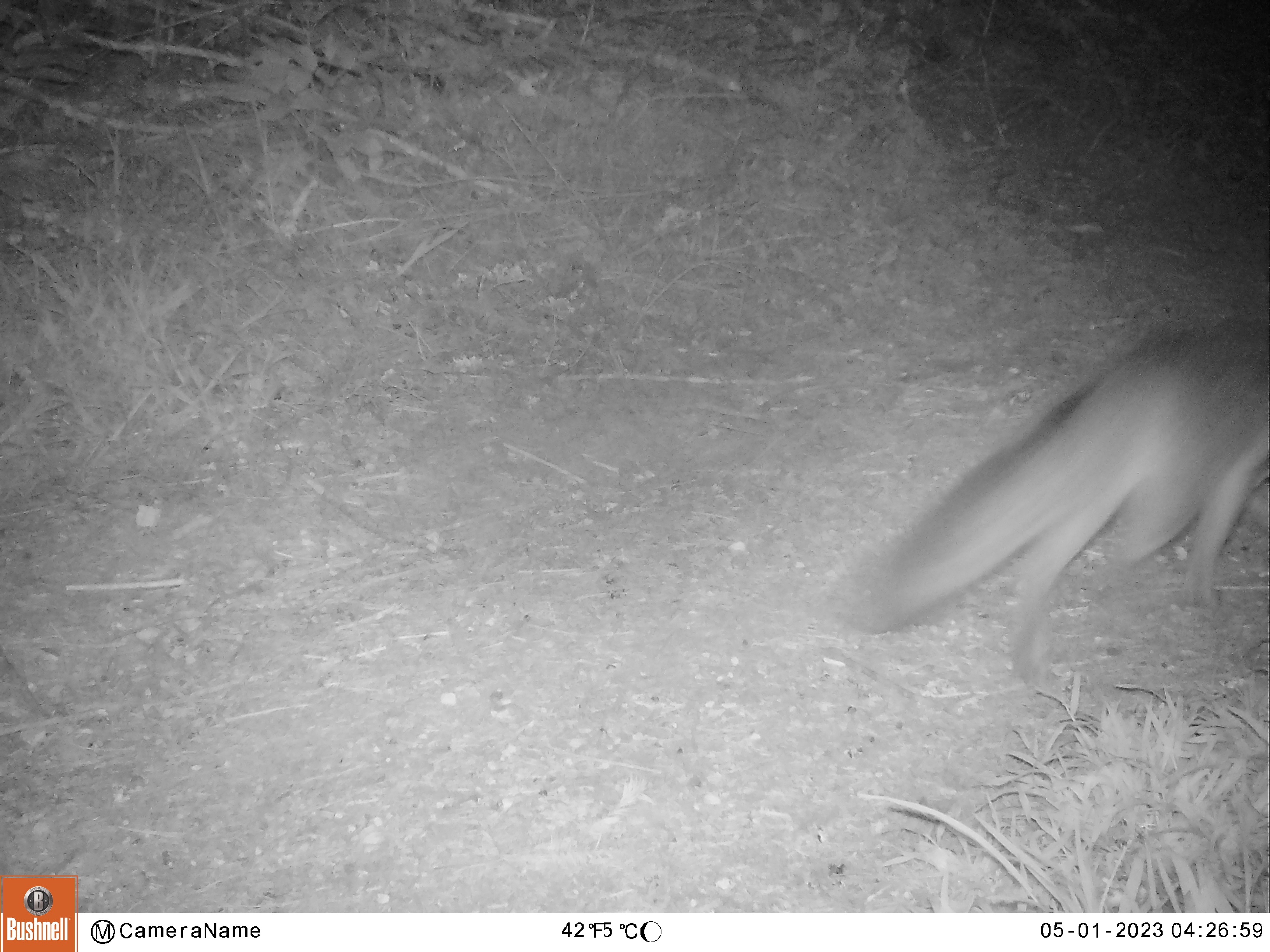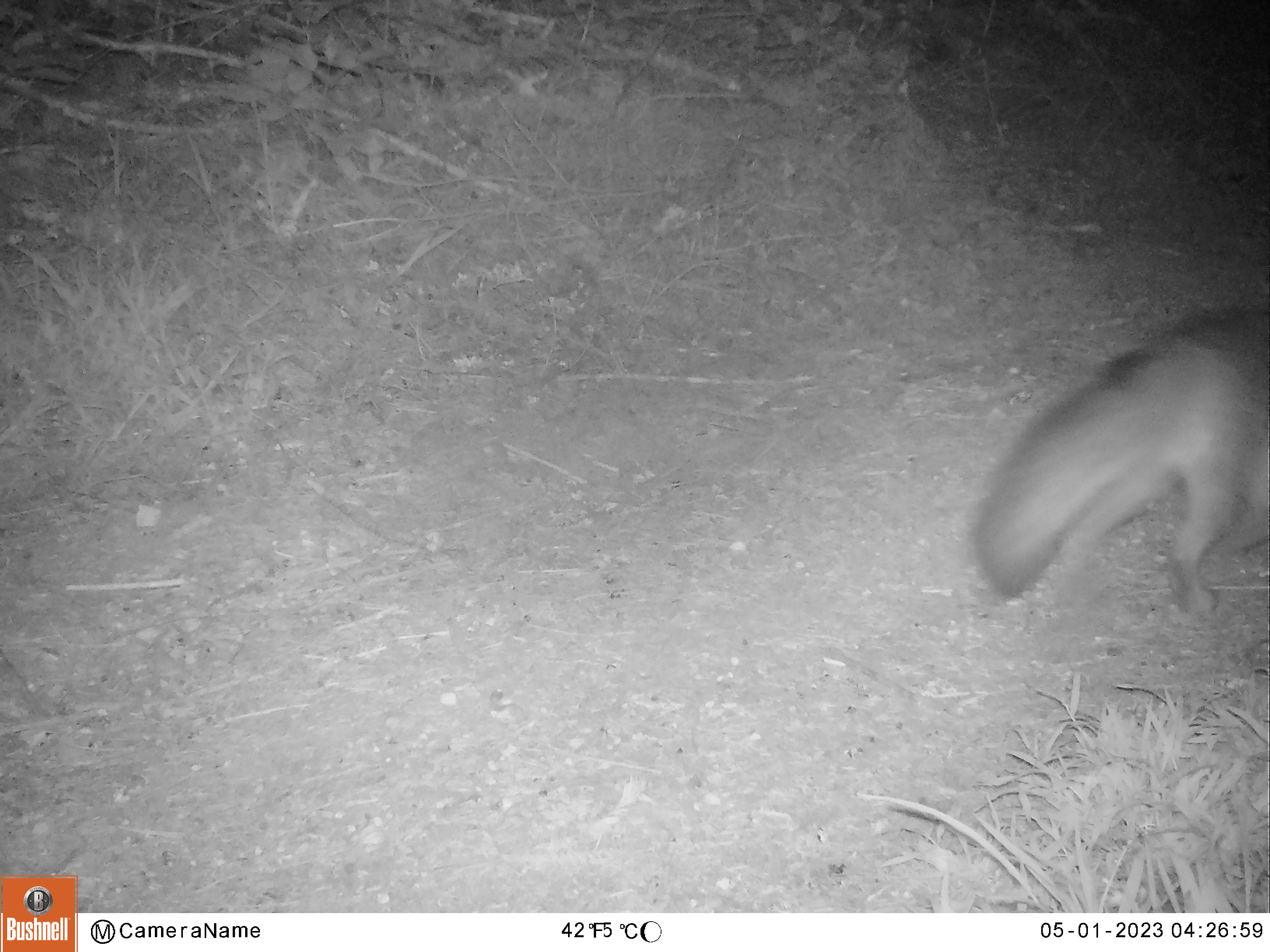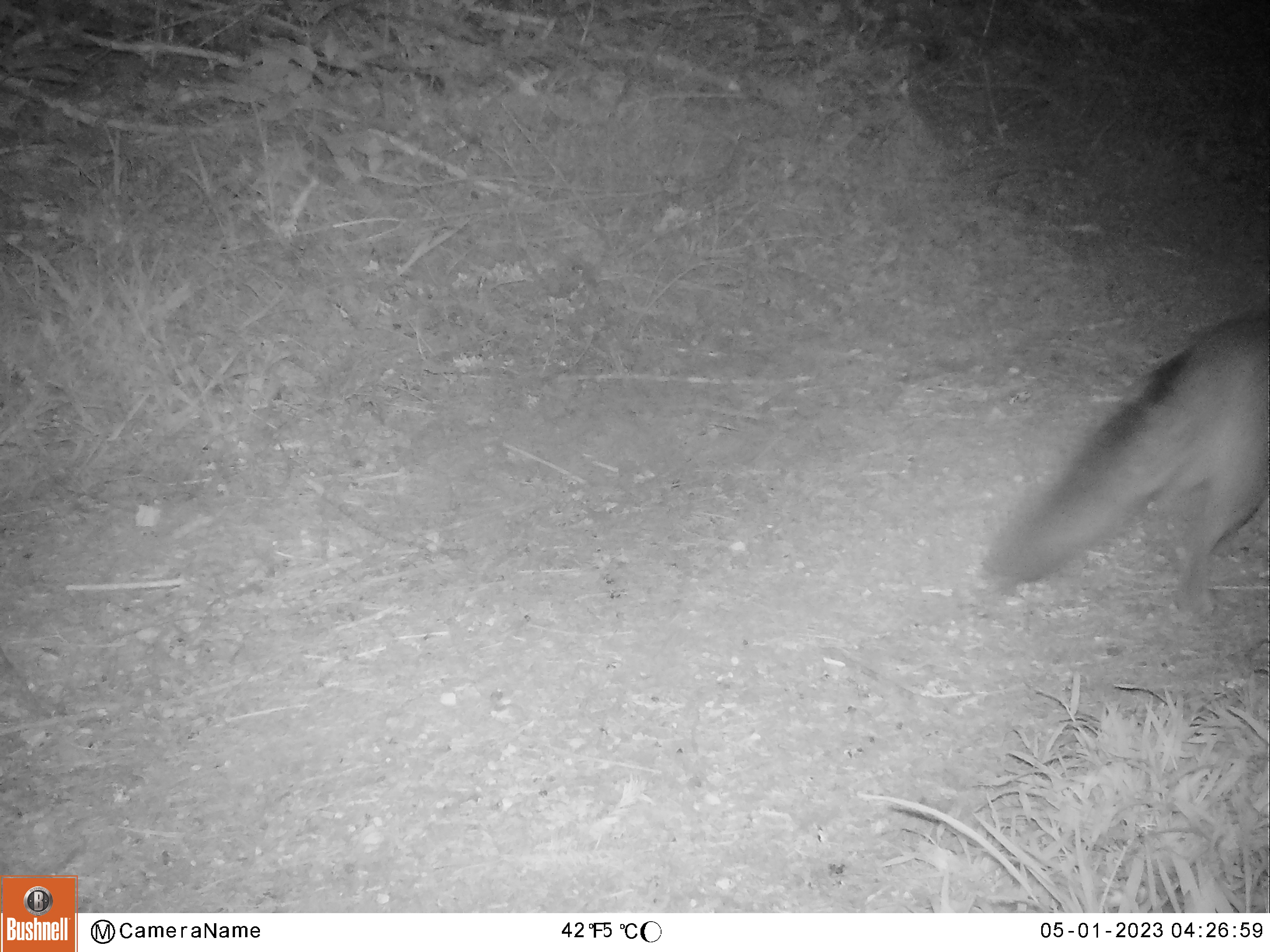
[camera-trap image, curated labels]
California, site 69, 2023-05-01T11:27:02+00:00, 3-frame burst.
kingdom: Animalia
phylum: Chordata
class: Mammalia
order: Carnivora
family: Canidae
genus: Urocyon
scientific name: Urocyon cinereoargenteus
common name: gray fox